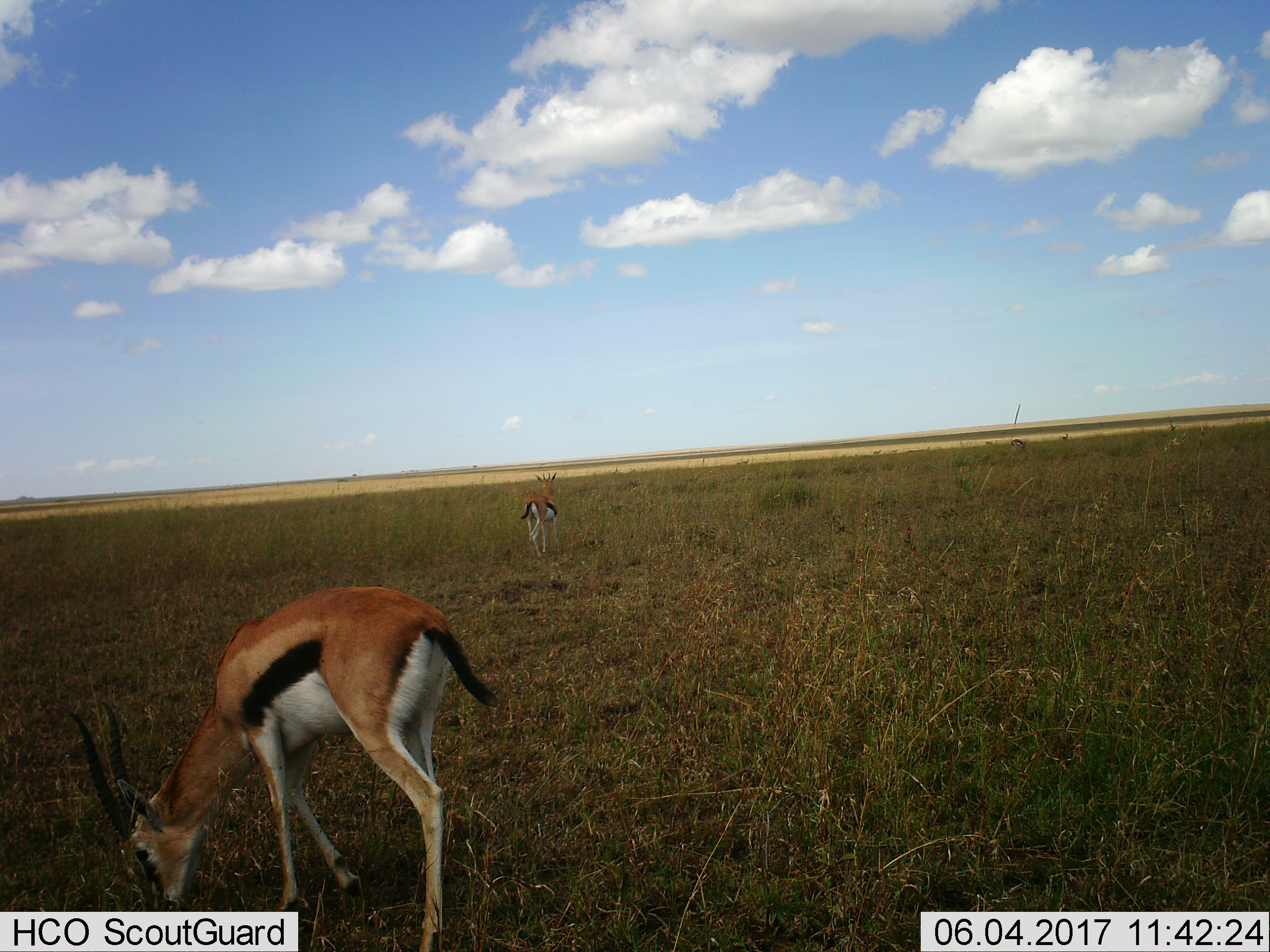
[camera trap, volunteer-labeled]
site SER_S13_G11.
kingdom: Animalia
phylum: Chordata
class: Mammalia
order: Artiodactyla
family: Bovidae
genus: Eudorcas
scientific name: Eudorcas thomsonii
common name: thomson's gazelle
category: gazellethomsons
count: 2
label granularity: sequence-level